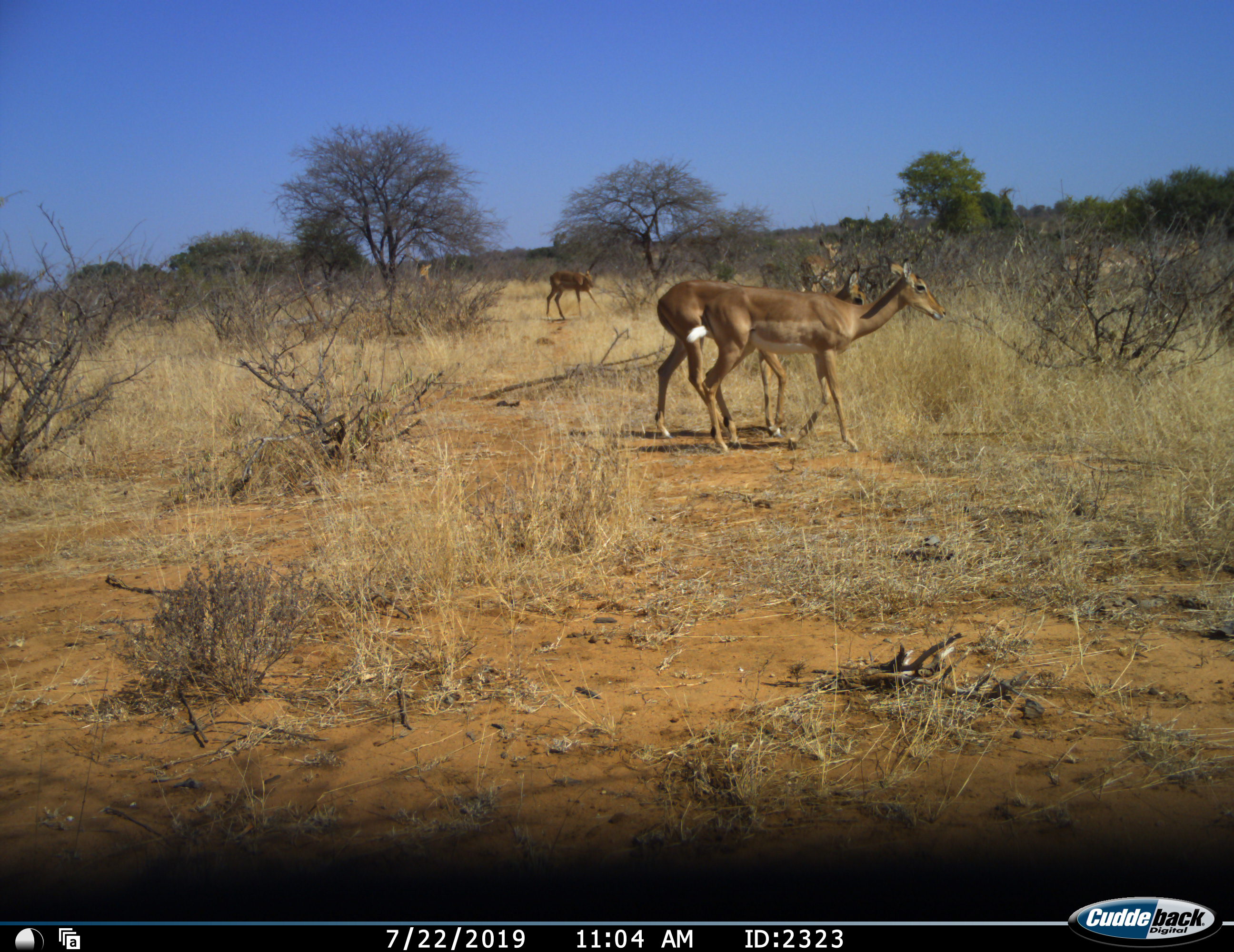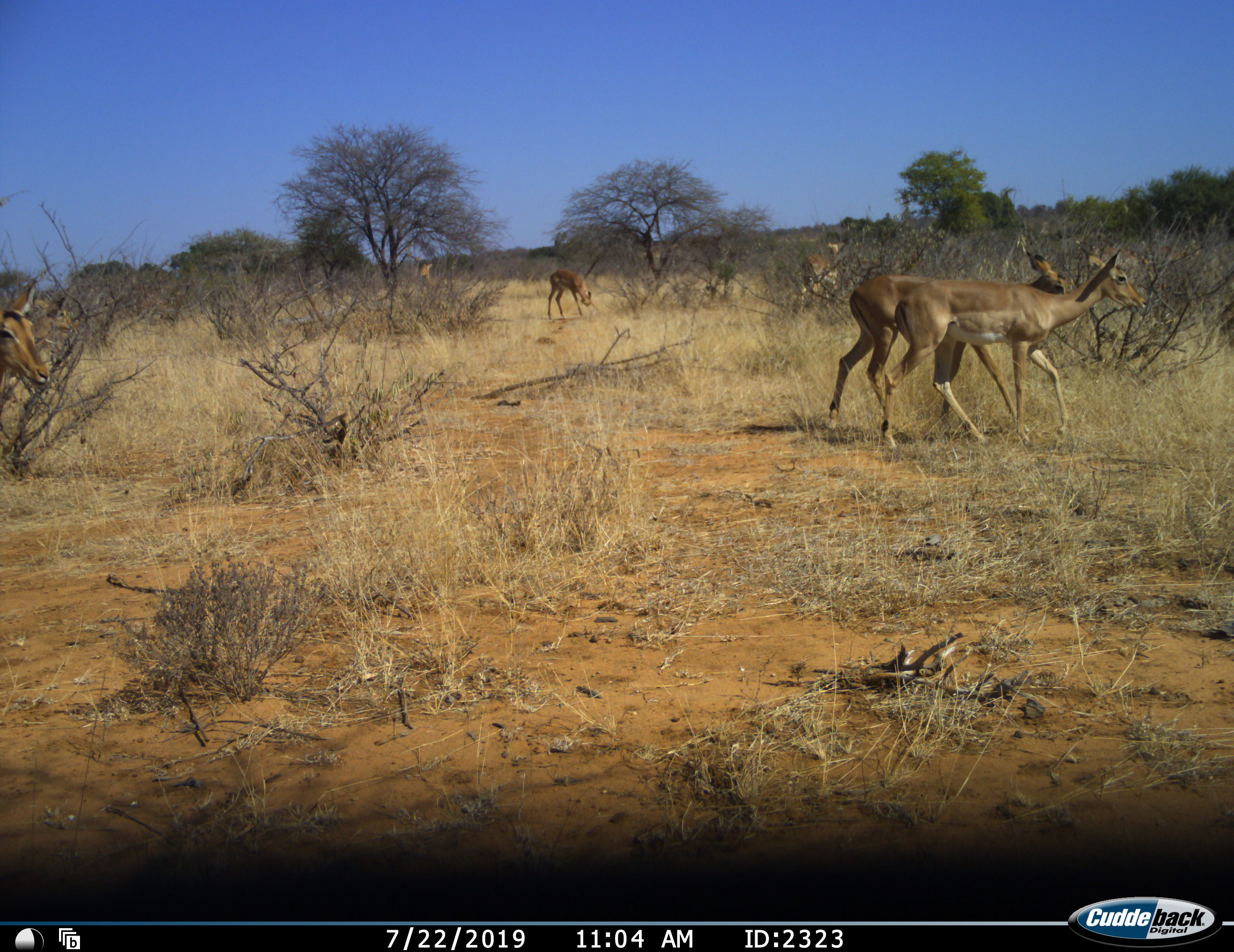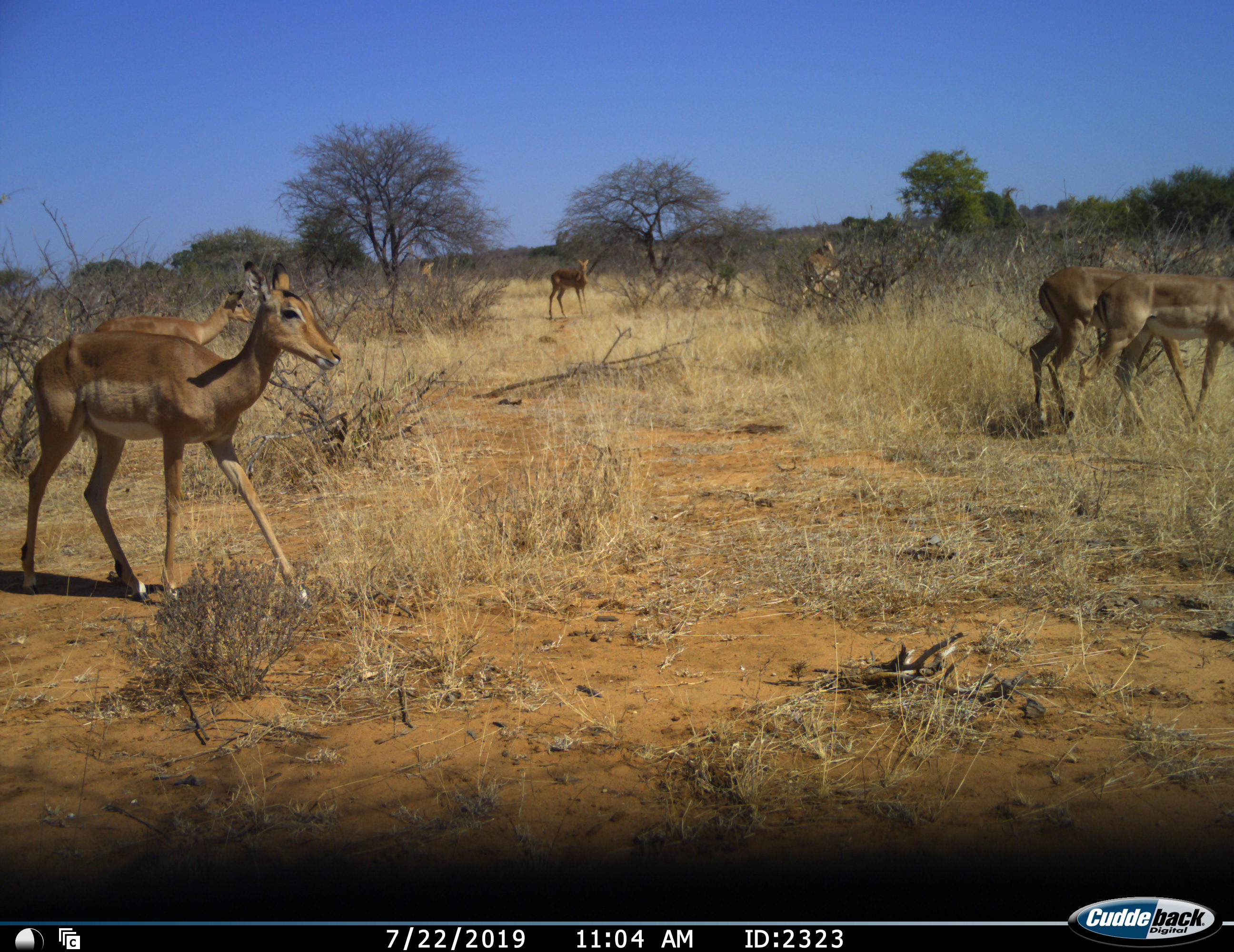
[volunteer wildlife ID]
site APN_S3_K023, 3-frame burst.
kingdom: Animalia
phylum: Chordata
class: Mammalia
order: Artiodactyla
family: Bovidae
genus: Aepyceros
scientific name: Aepyceros melampus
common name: impala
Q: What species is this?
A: Impala (Aepyceros melampus).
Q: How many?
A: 5.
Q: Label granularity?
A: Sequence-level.